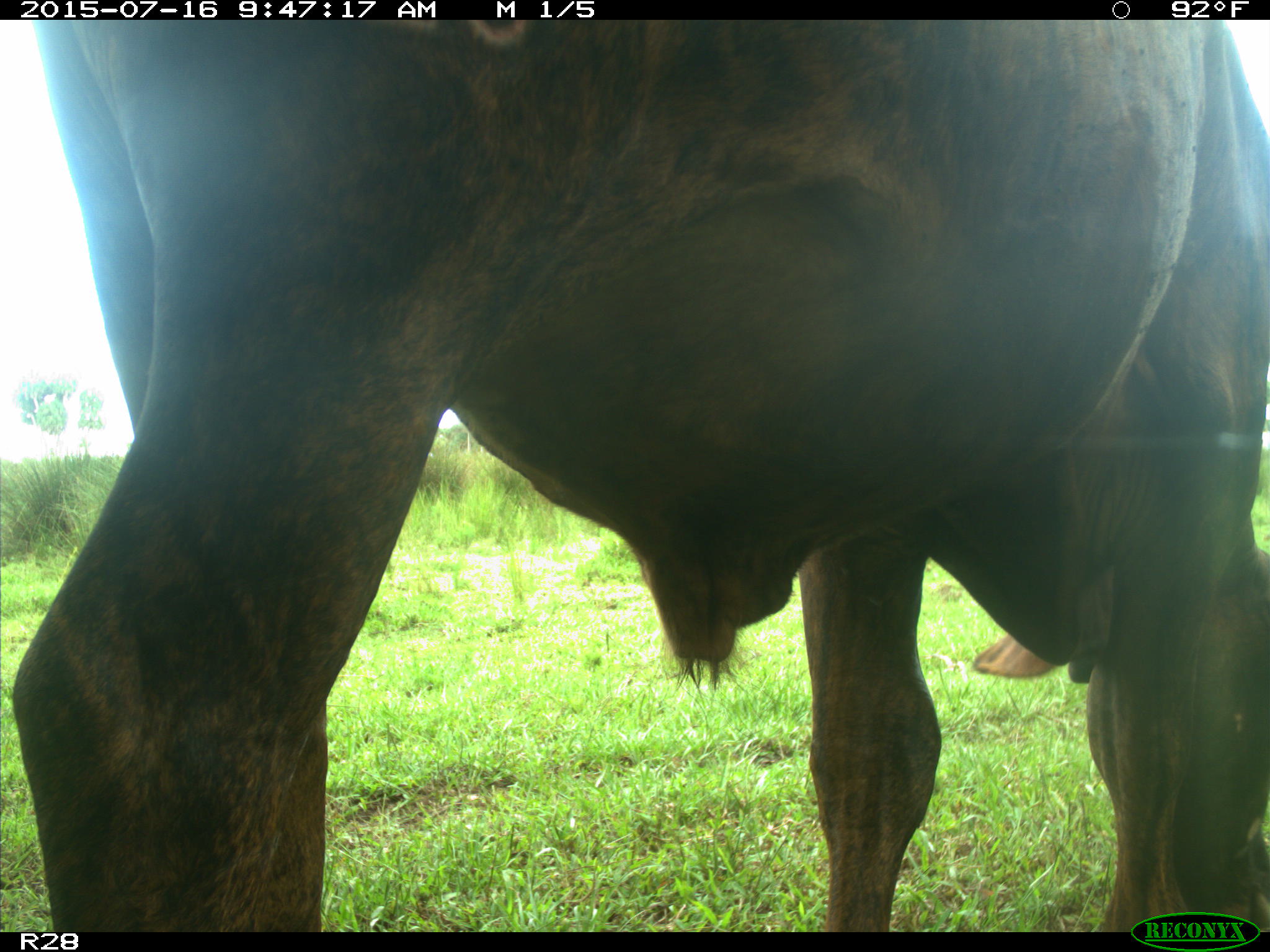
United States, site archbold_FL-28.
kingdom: Animalia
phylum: Chordata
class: Mammalia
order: Artiodactyla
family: Bovidae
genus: Bos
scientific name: Bos taurus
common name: domestic cow